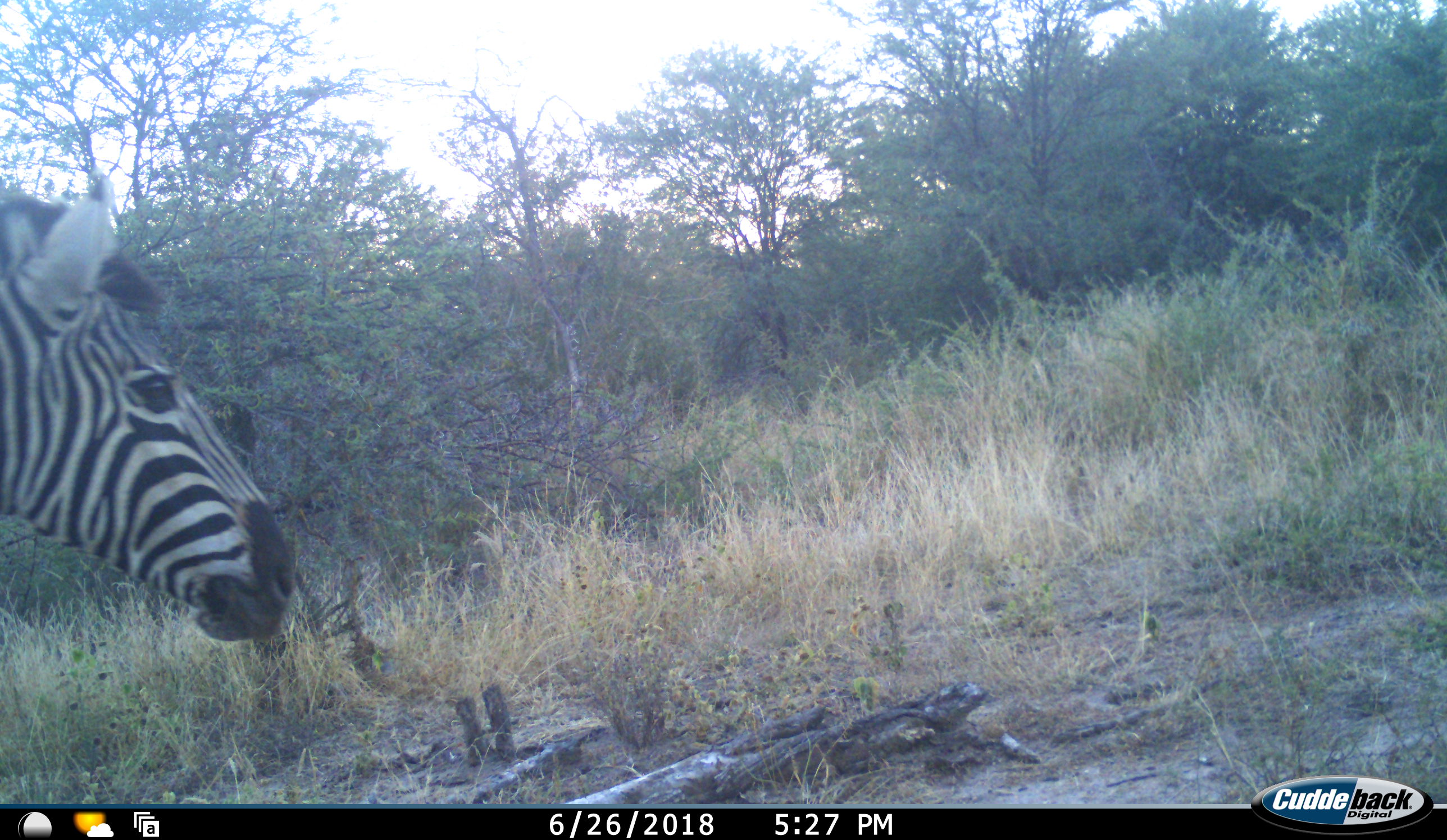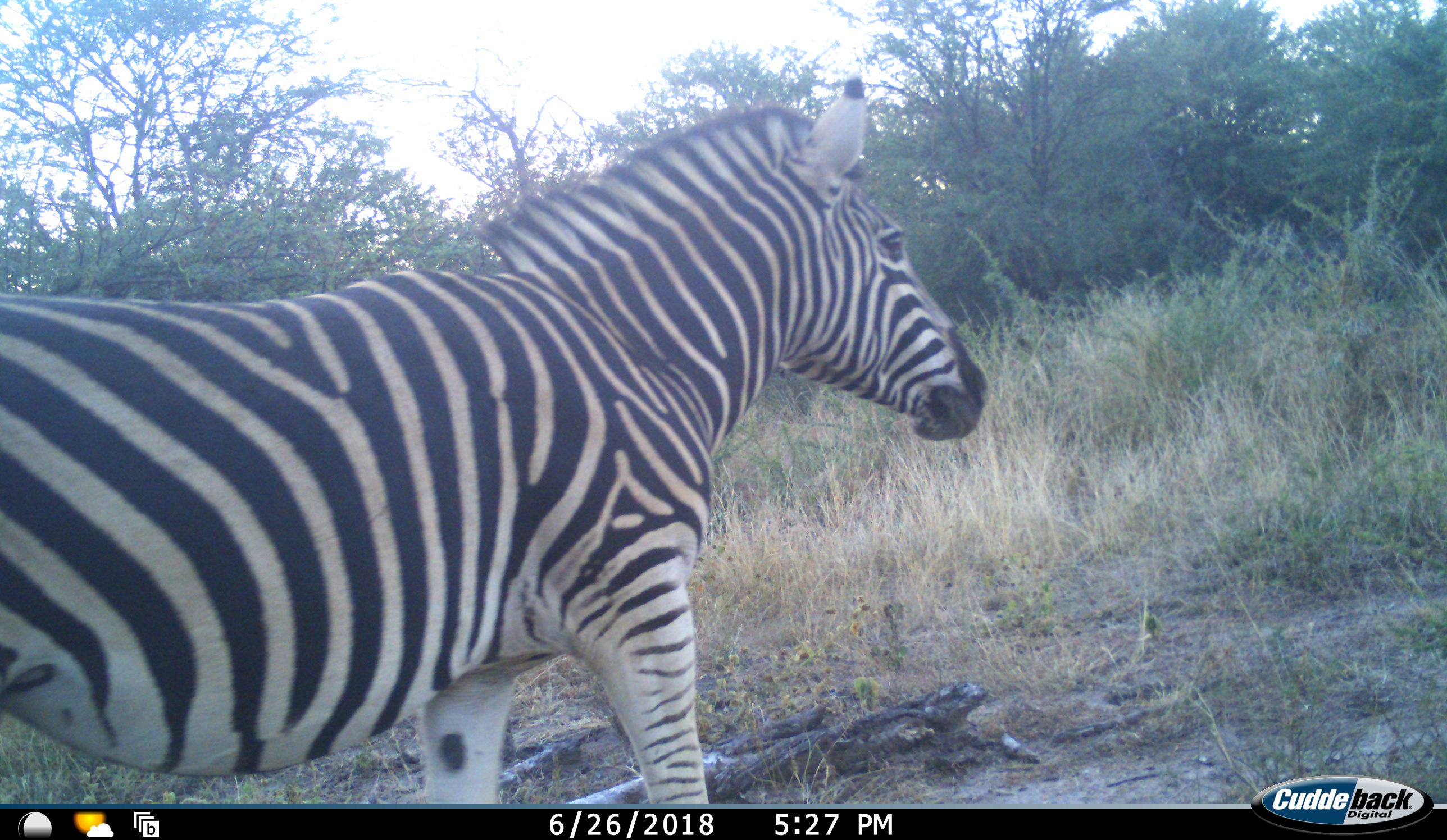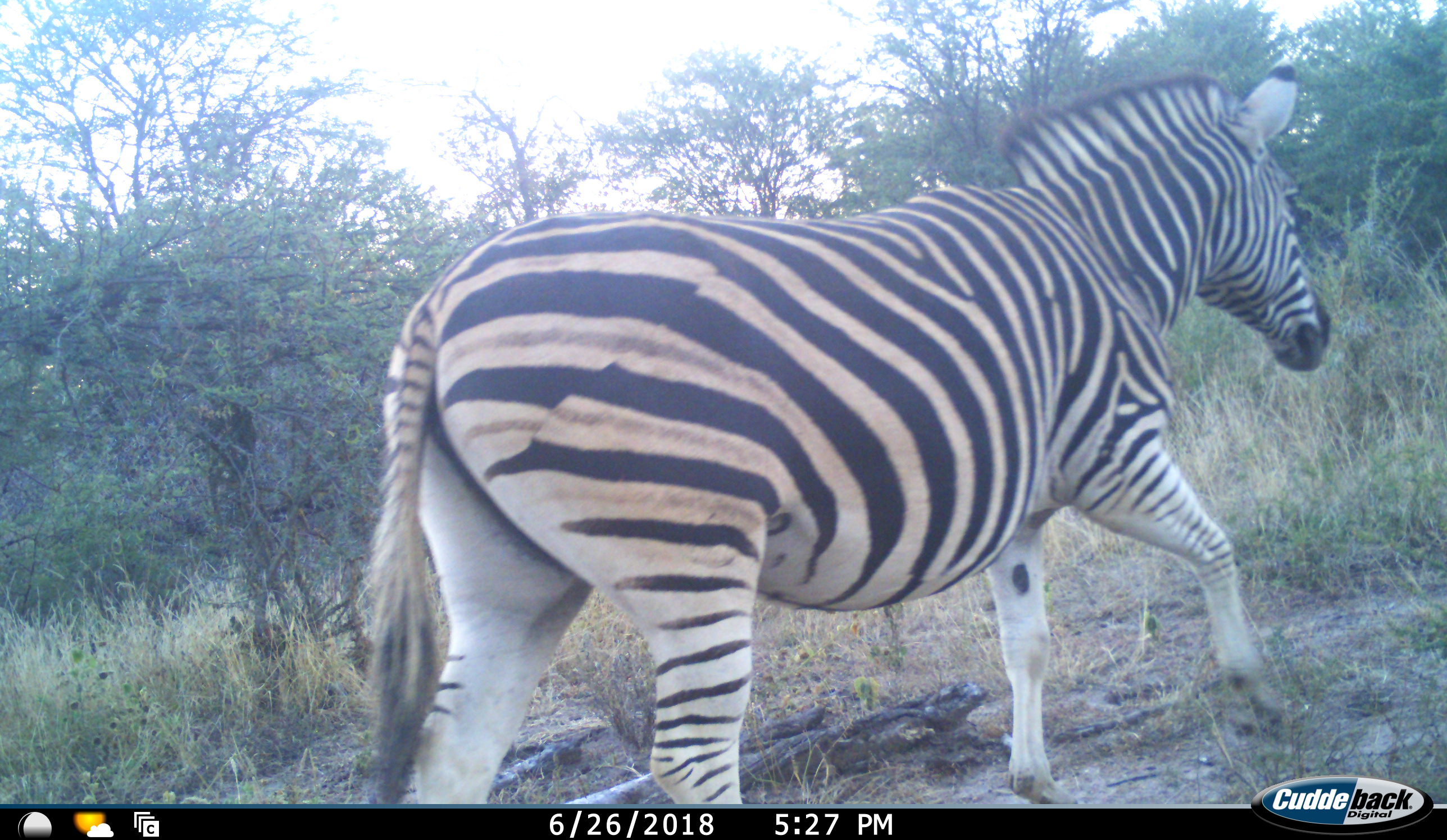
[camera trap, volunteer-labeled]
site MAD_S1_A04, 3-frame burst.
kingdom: Animalia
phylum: Chordata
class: Mammalia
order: Perissodactyla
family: Equidae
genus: Equus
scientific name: Equus quagga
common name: plains zebra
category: zebraplains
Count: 1.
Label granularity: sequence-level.